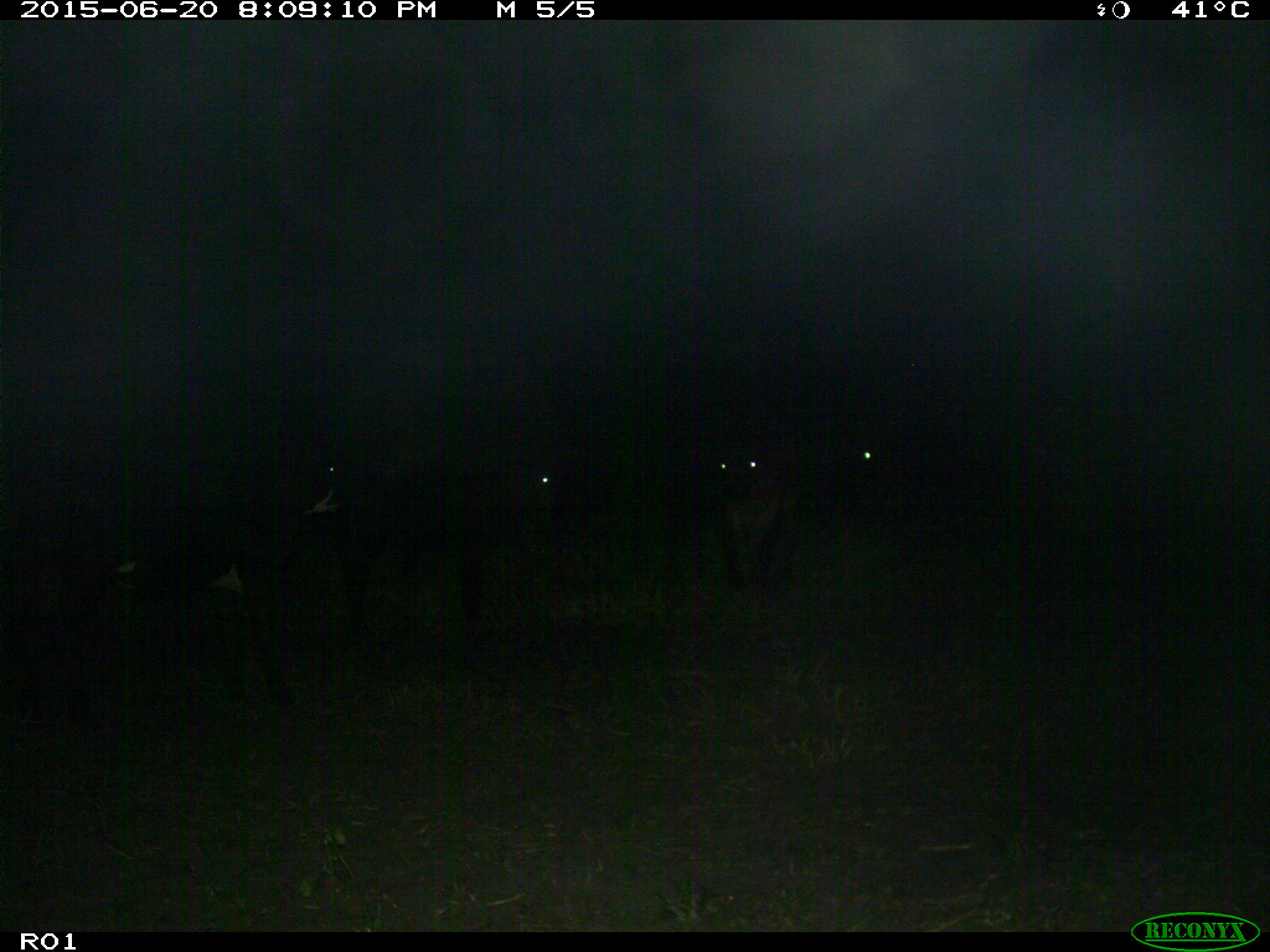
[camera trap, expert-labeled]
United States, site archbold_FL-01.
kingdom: Animalia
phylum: Chordata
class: Mammalia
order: Artiodactyla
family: Bovidae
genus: Bos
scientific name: Bos taurus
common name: domestic cow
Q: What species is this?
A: Bos taurus (domestic cow).